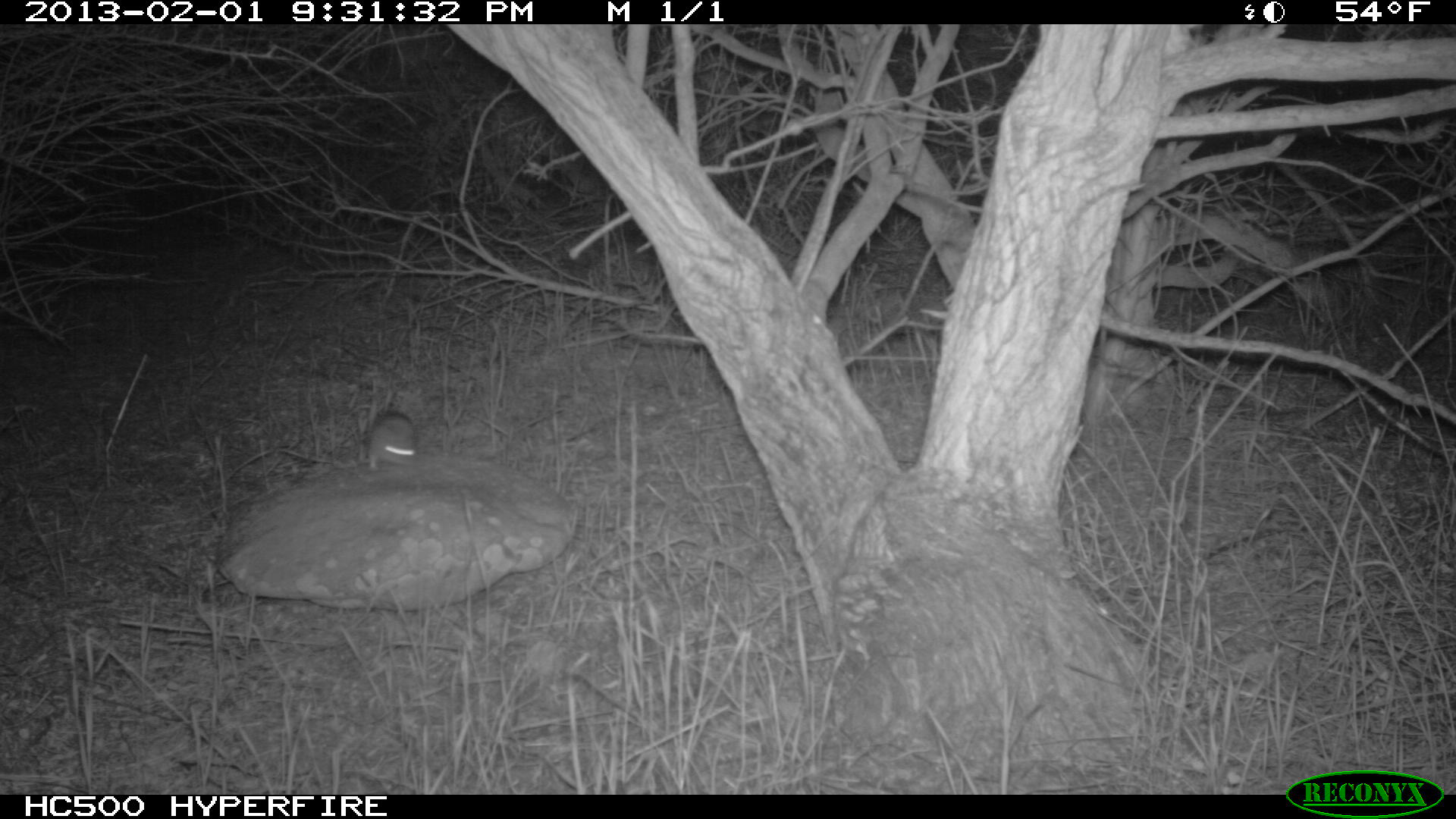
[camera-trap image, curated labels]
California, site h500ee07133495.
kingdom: Animalia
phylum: Chordata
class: Mammalia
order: Rodentia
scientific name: Rodentia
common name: rodent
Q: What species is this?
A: Rodent (Rodentia).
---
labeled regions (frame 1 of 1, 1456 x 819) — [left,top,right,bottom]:
rodent: [368,410,417,471]